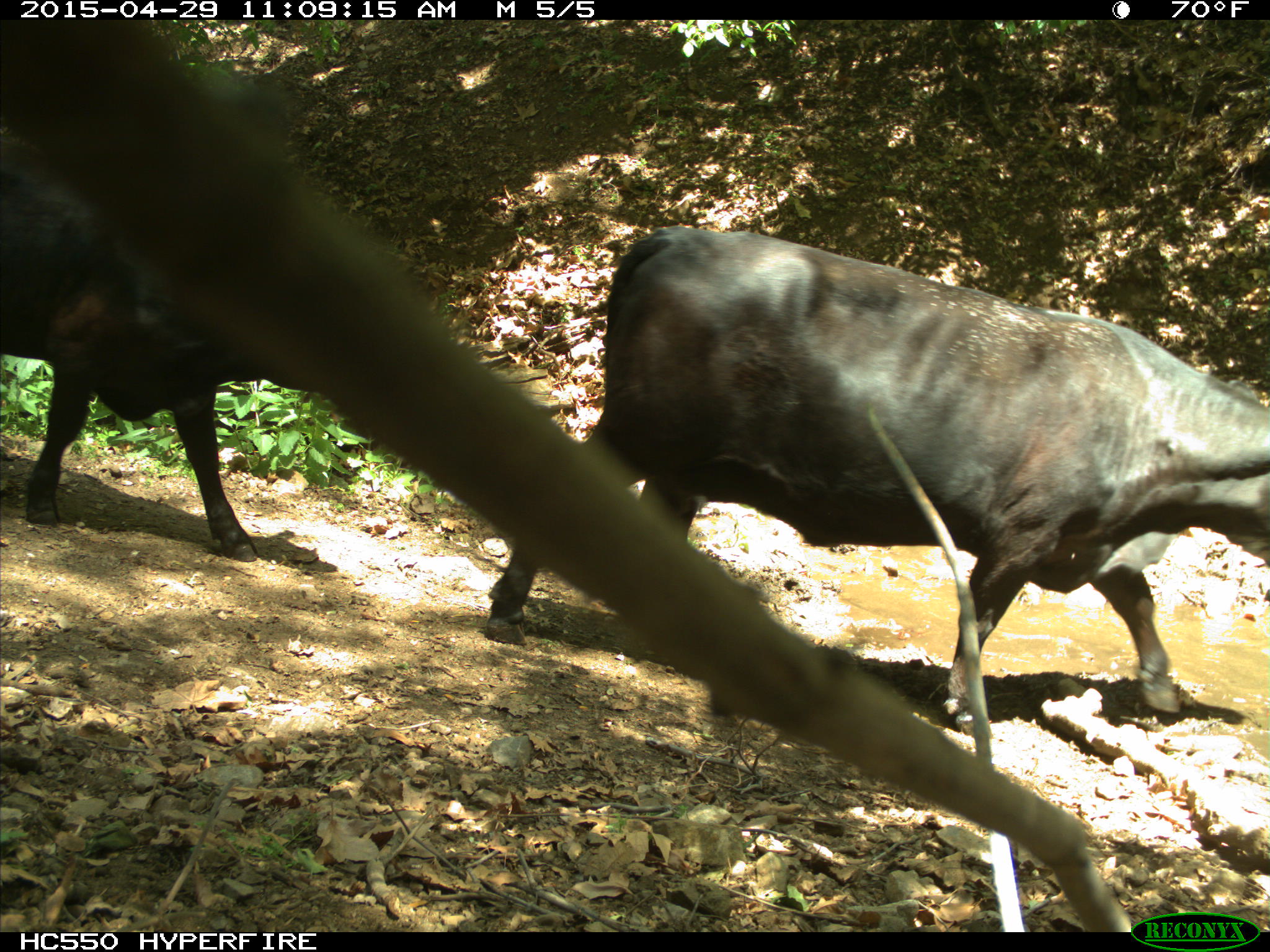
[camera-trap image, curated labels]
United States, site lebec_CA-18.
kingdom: Animalia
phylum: Chordata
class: Mammalia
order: Artiodactyla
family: Bovidae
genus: Bos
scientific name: Bos taurus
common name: domestic cow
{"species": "Bos taurus (domestic cow)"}